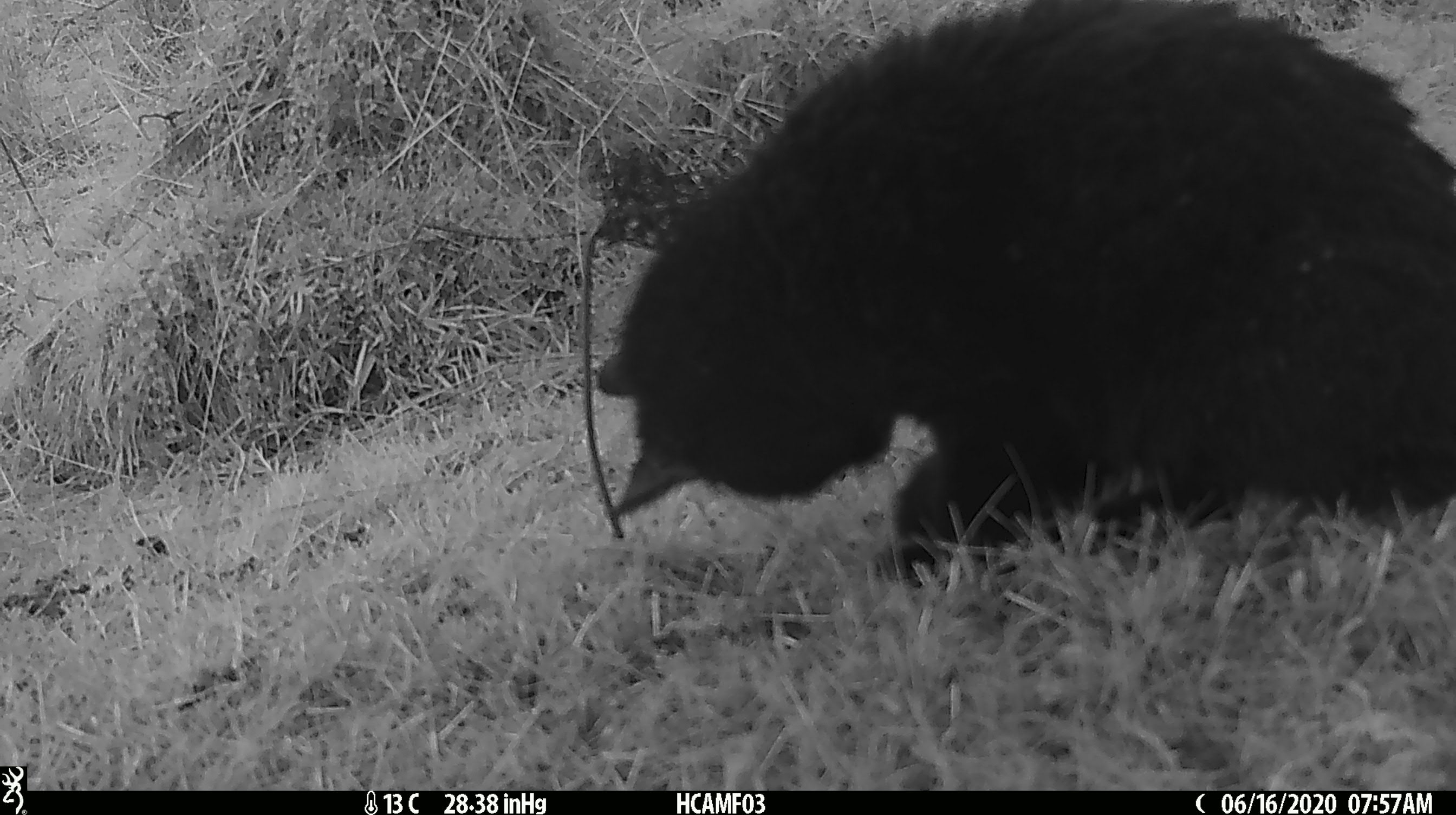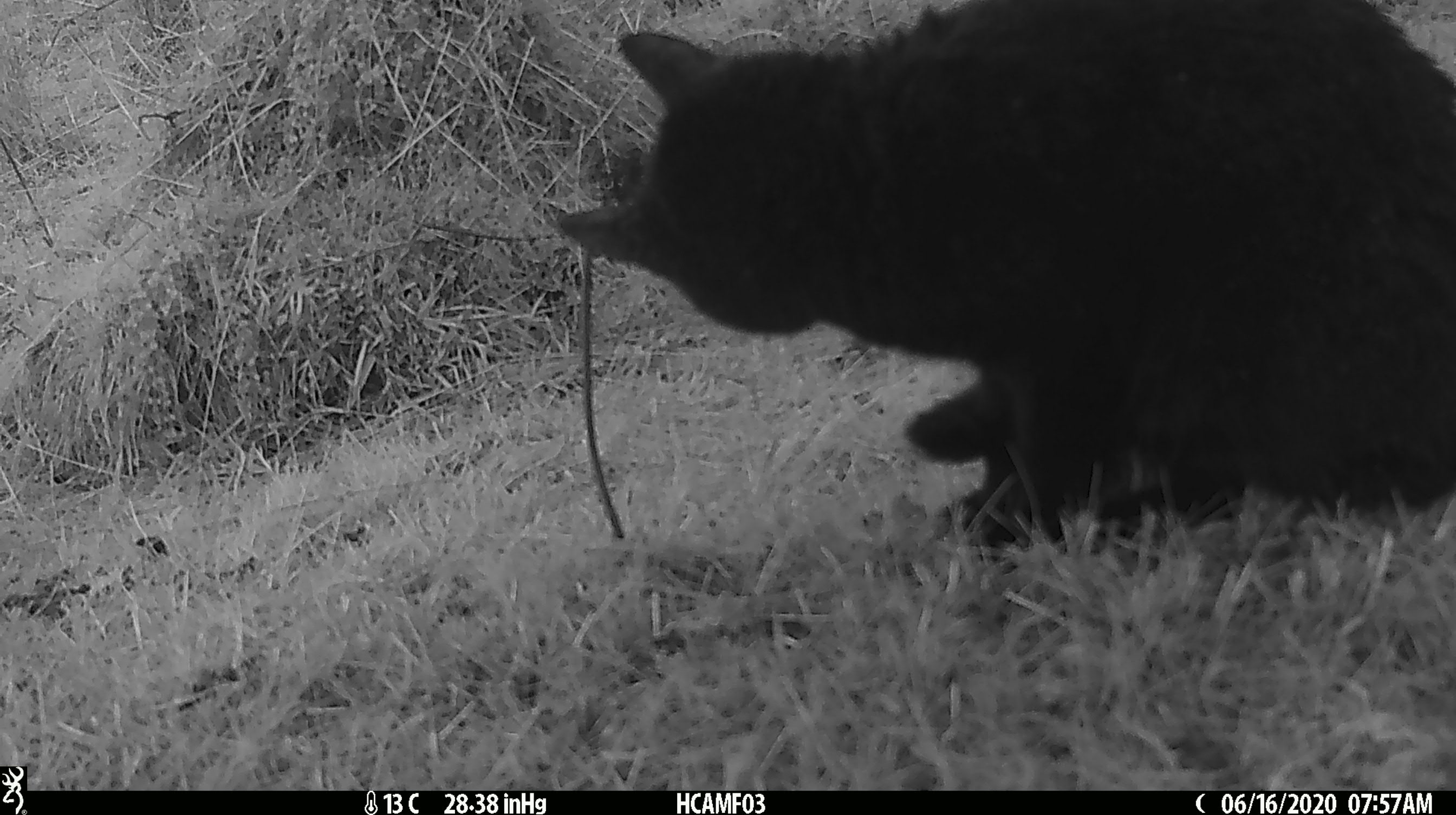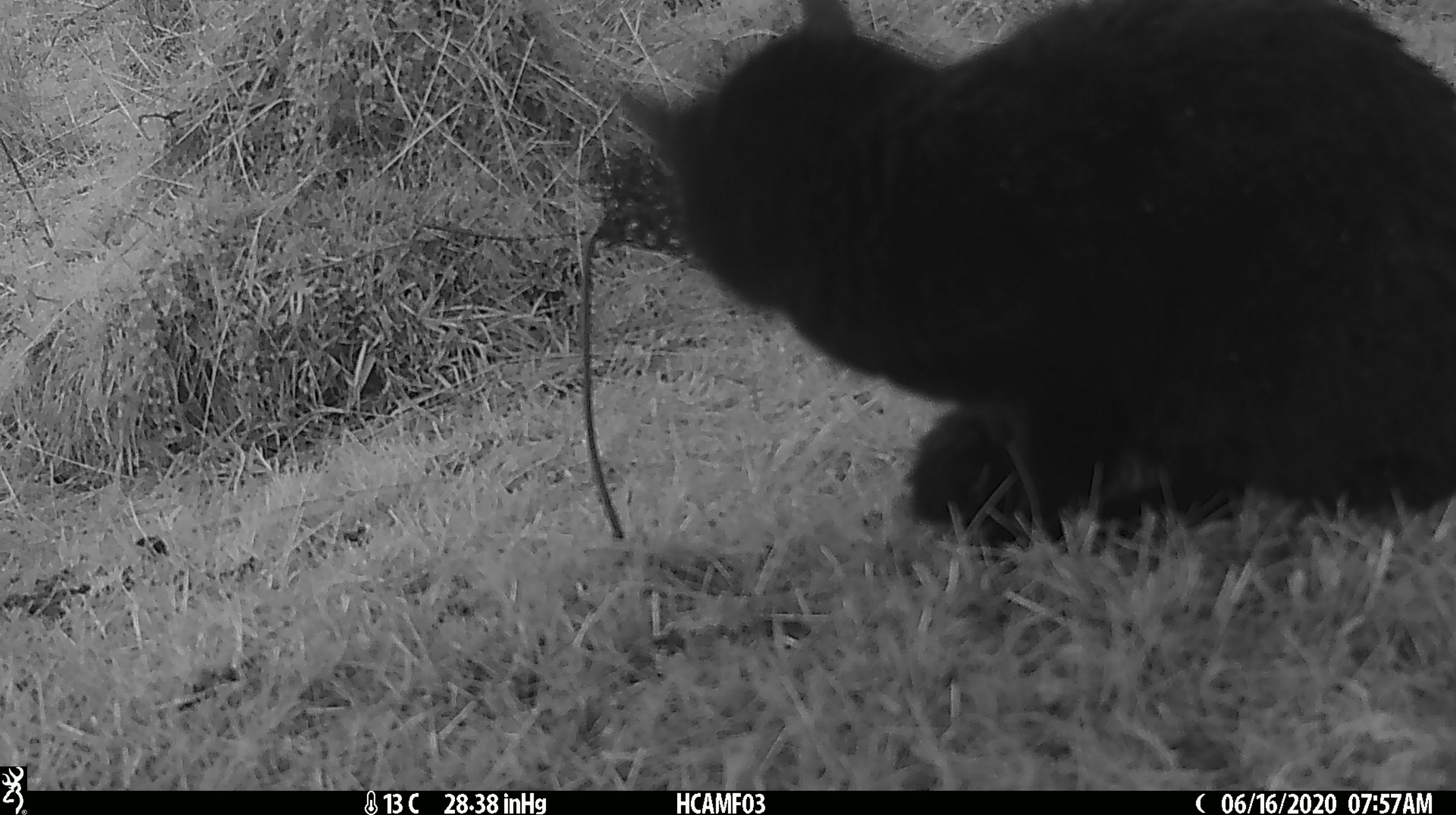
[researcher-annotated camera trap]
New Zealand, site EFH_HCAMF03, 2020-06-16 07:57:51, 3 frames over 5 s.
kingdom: Animalia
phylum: Chordata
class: Mammalia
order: Carnivora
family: Felidae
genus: Felis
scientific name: Felis catus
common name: domestic cat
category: cat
Cat (domestic cat) (Felis catus).